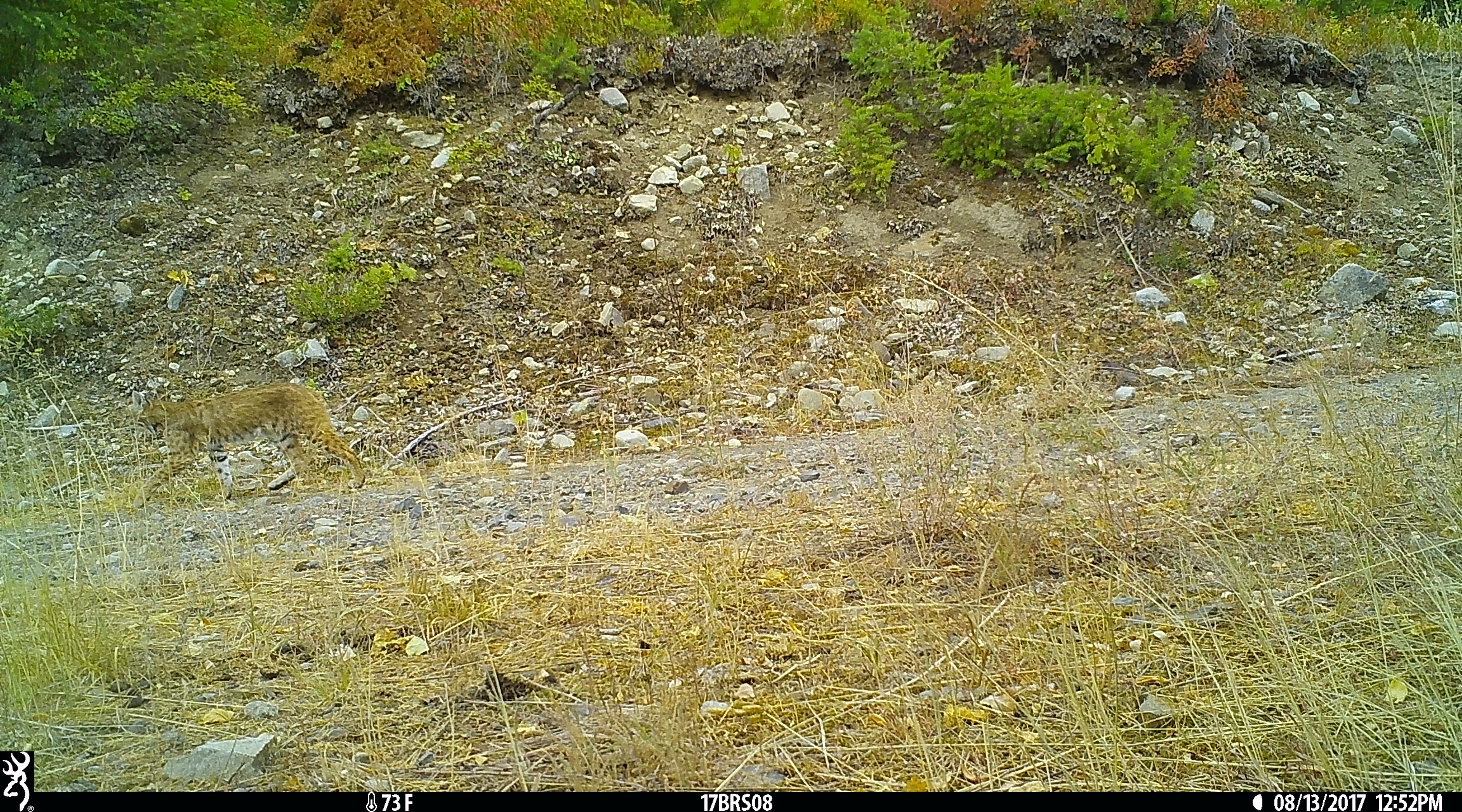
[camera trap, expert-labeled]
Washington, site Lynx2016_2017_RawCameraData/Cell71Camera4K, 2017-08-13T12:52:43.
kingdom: Animalia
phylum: Chordata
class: Mammalia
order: Carnivora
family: Felidae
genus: Lynx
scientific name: Lynx rufus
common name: bobcat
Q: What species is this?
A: Lynx rufus (bobcat).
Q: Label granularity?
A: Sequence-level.